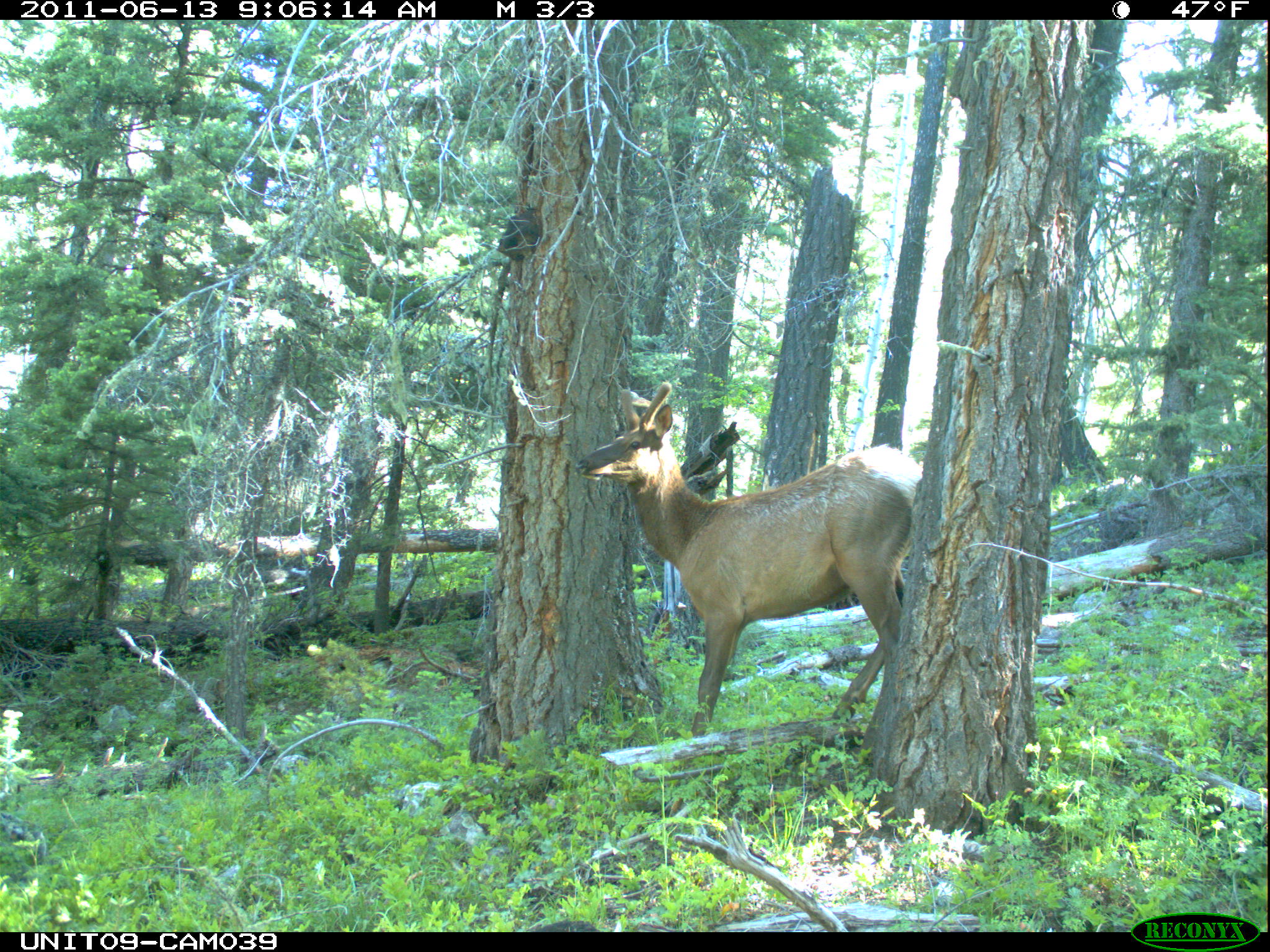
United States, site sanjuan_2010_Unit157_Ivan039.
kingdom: Animalia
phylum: Chordata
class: Mammalia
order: Artiodactyla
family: Cervidae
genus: Cervus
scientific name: Cervus elaphus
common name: red deer